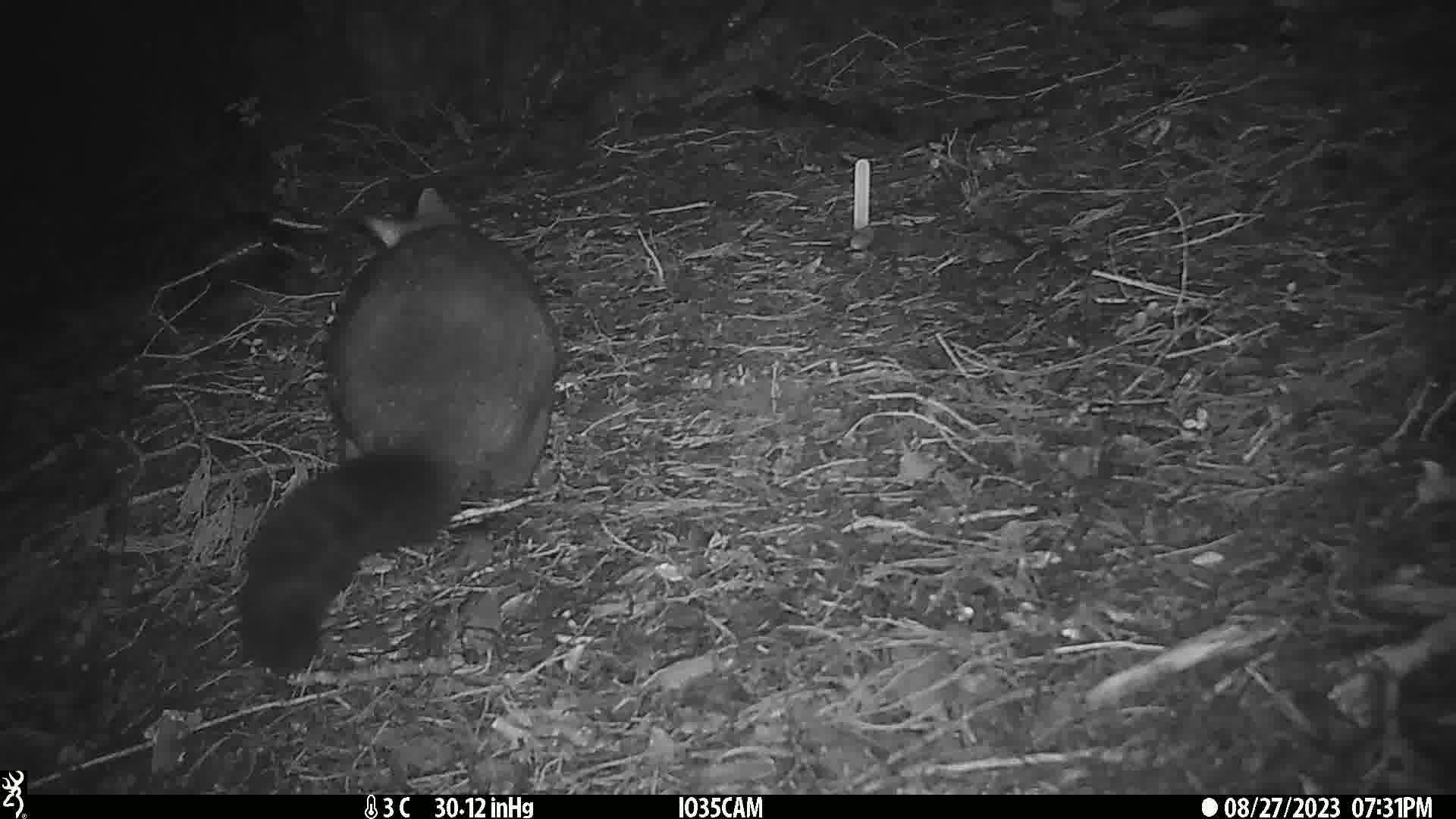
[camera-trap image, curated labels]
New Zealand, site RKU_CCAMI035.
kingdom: Animalia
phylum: Chordata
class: Mammalia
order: Diprotodontia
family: Phalangeridae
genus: Trichosurus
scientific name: Trichosurus vulpecula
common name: common brushtail possum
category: possum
Possum (common brushtail possum) (Trichosurus vulpecula).